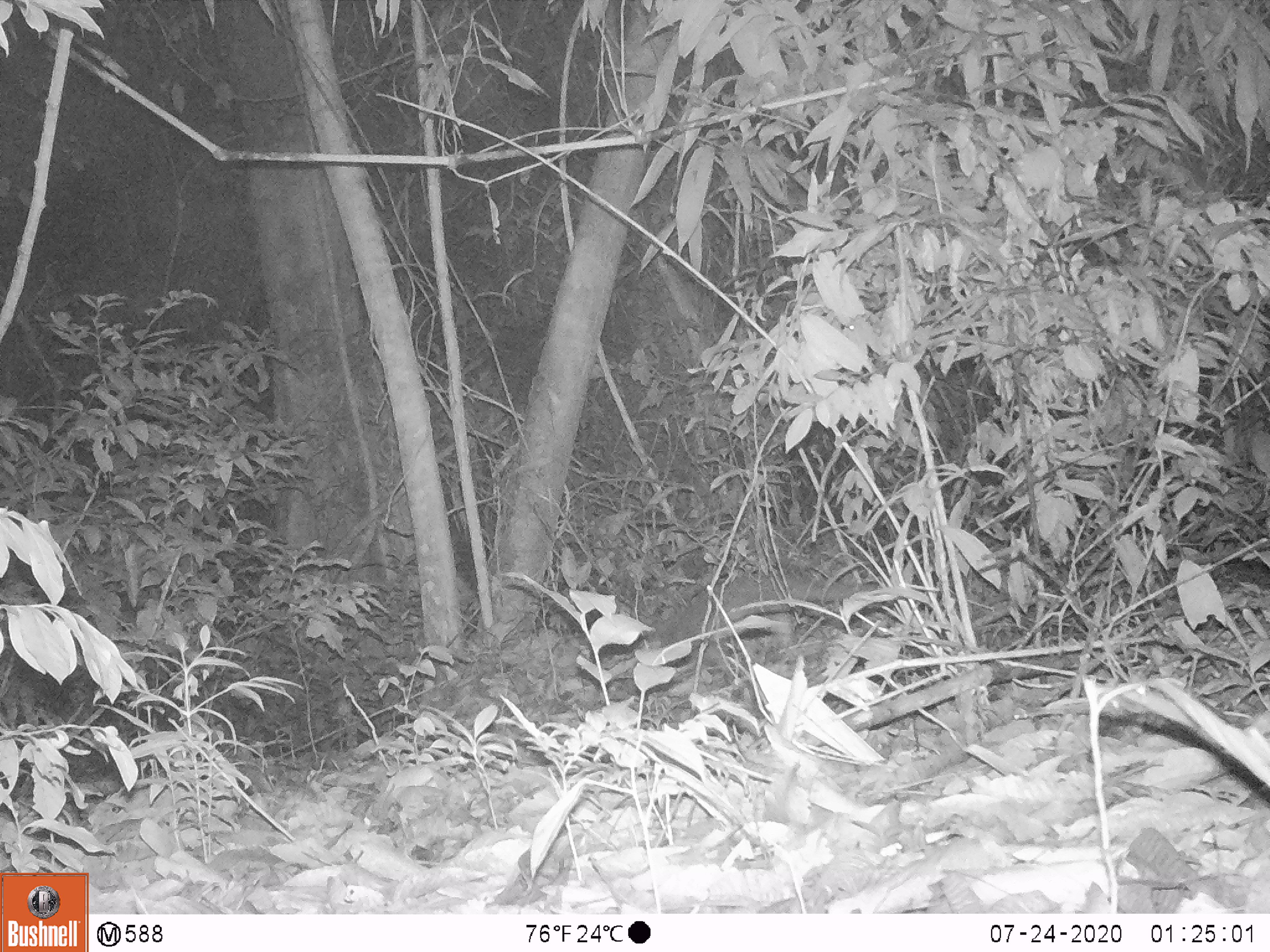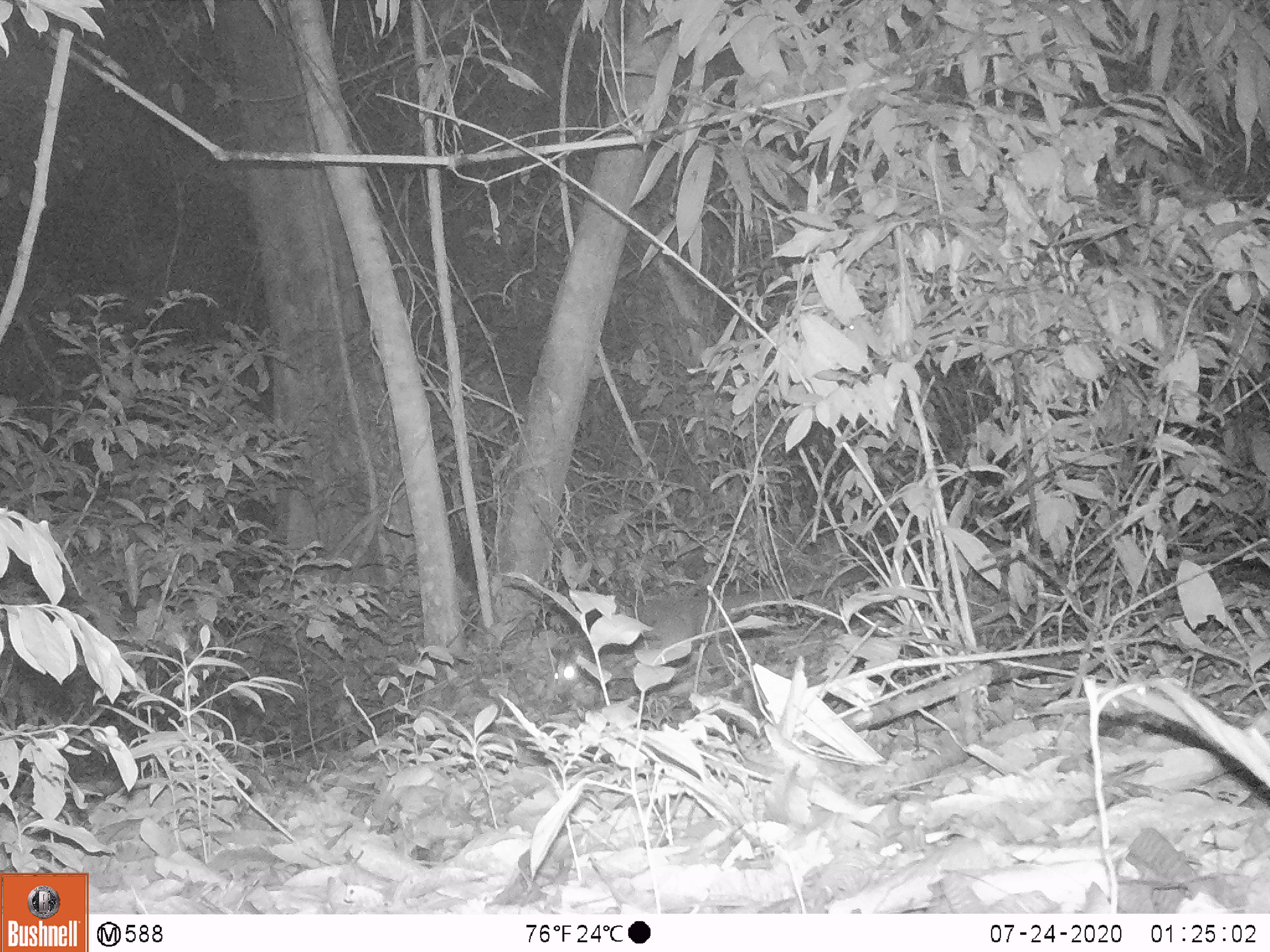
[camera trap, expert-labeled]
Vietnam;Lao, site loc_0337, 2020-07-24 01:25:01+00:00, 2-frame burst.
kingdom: Animalia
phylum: Chordata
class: Mammalia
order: Carnivora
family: Viverridae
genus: Paguma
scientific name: Paguma larvata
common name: masked palm civet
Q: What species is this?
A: Masked palm civet (Paguma larvata).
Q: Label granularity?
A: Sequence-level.